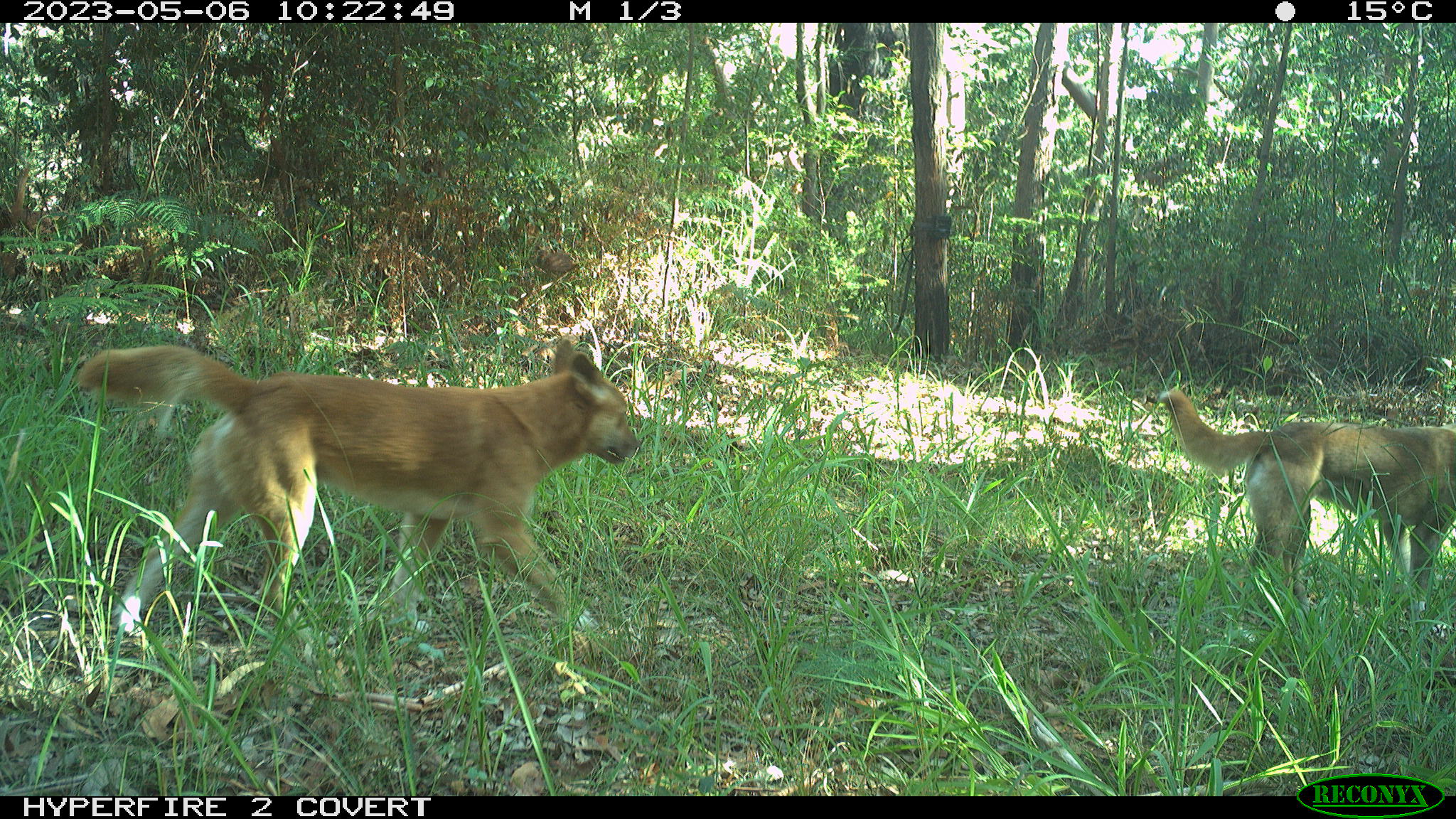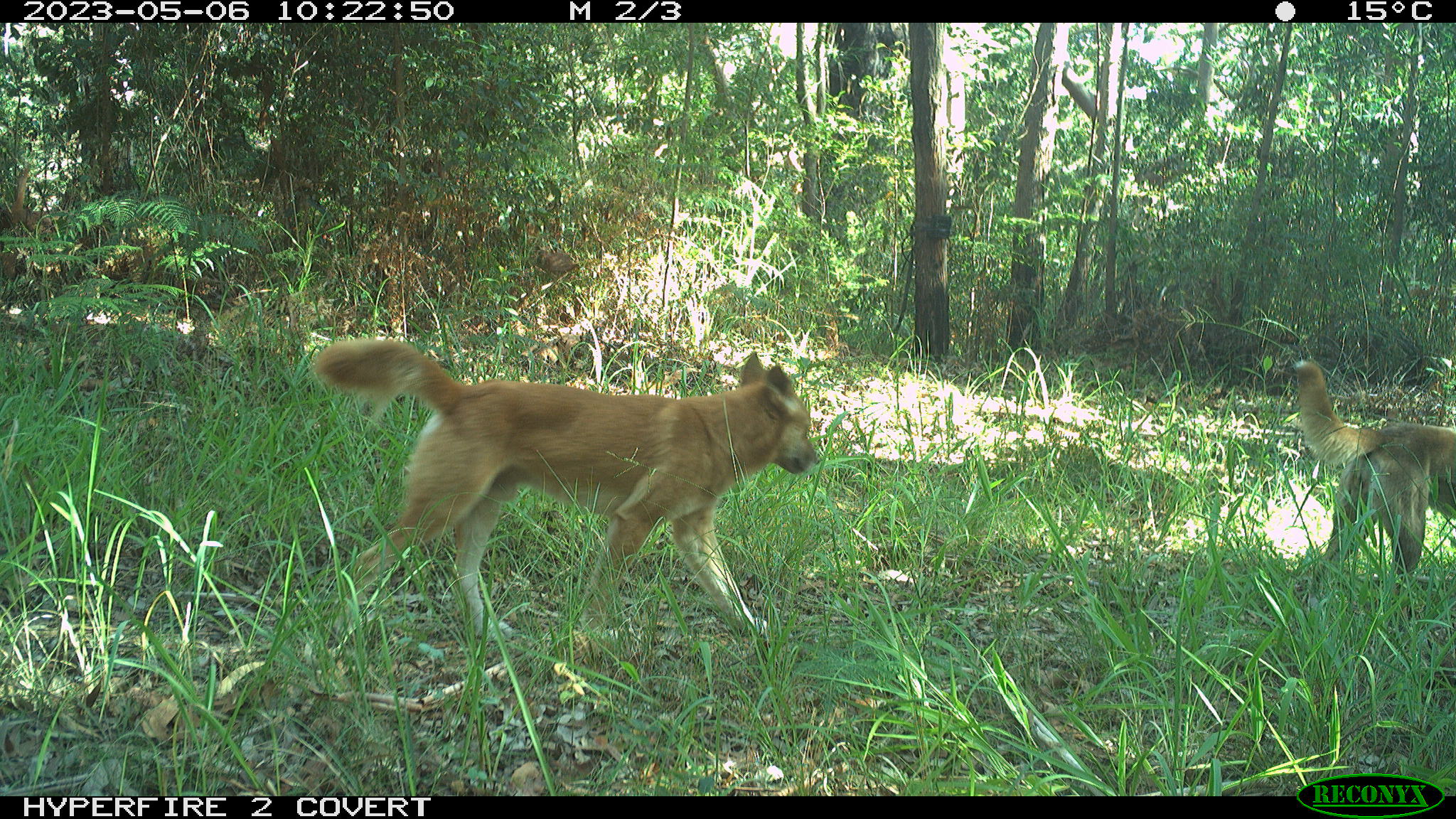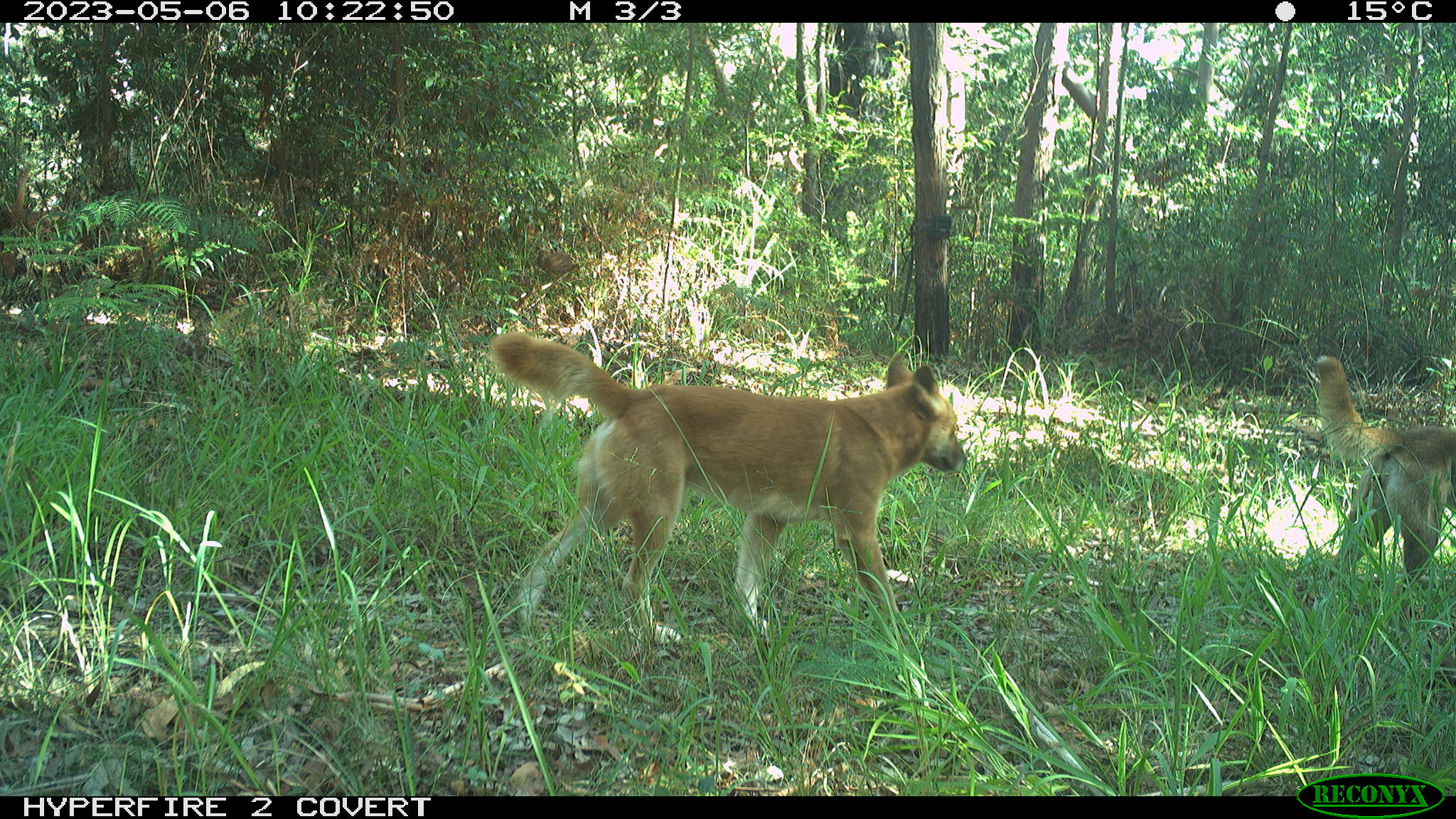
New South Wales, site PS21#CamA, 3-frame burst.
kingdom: Animalia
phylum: Chordata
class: Mammalia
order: Carnivora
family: Canidae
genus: Canis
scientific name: Canis familiaris dingo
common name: dingo